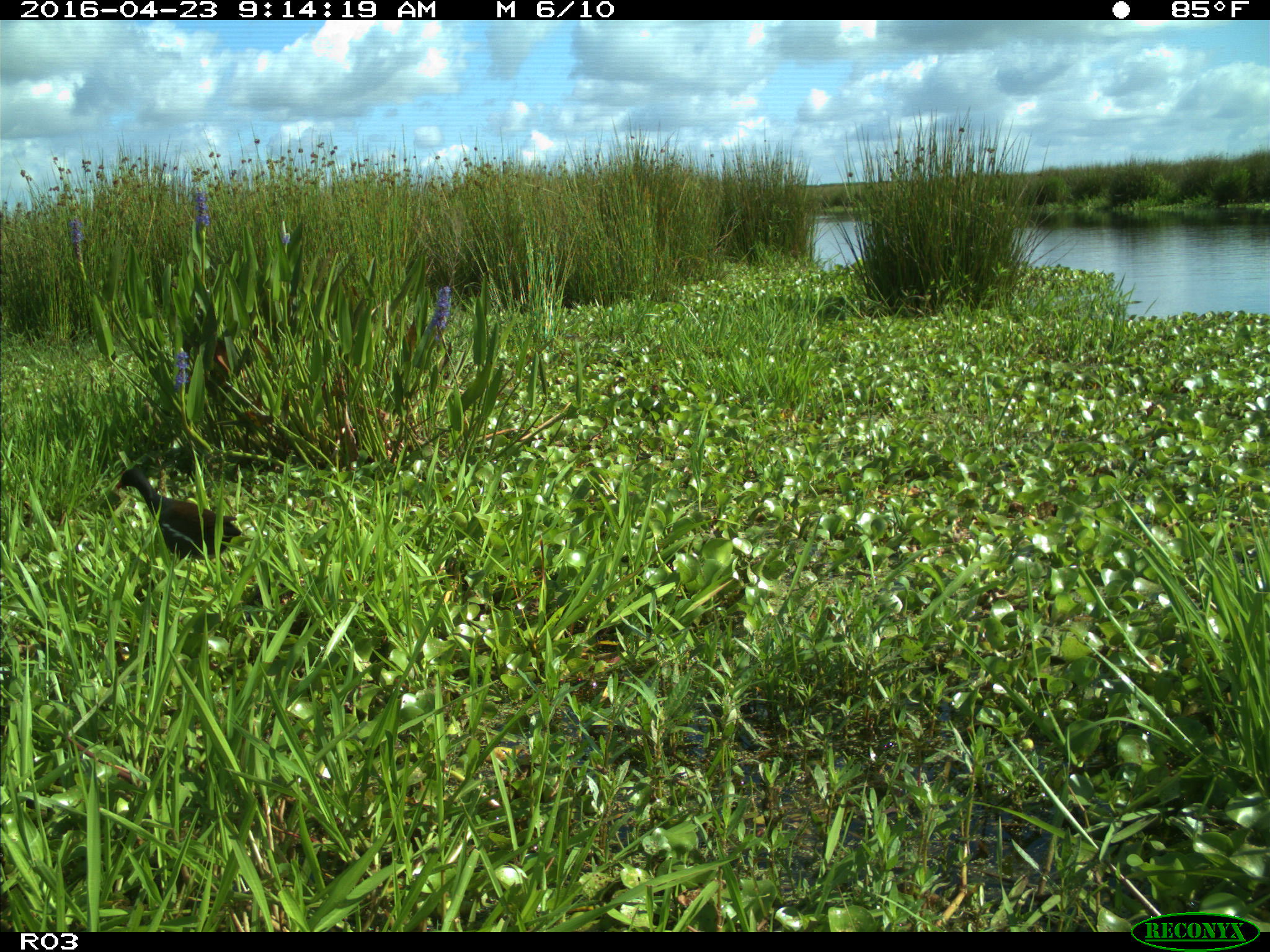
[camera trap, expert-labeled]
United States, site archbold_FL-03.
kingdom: Animalia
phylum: Chordata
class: Aves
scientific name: Aves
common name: birds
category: unidentified bird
Unidentified bird (birds) (Aves).